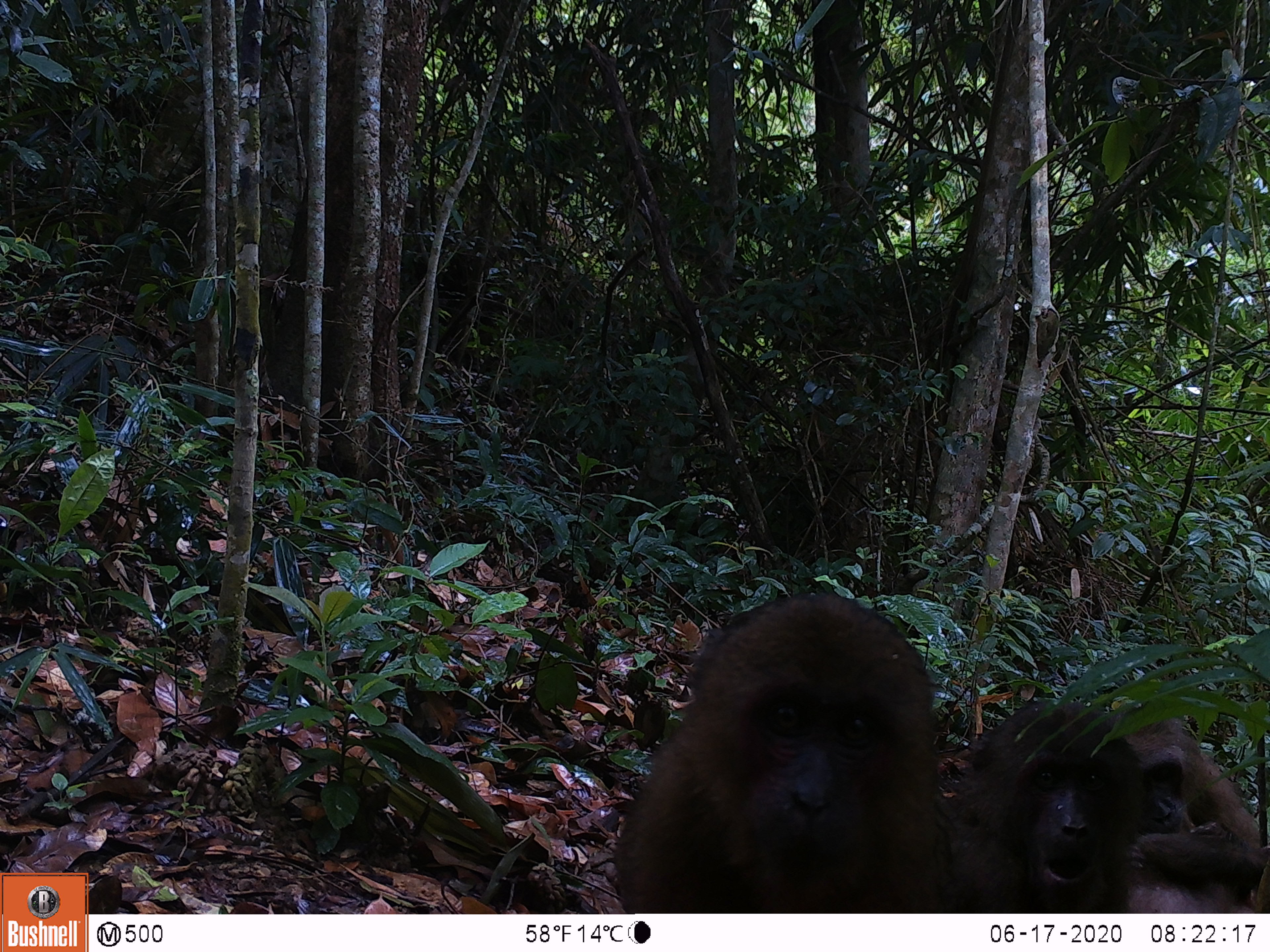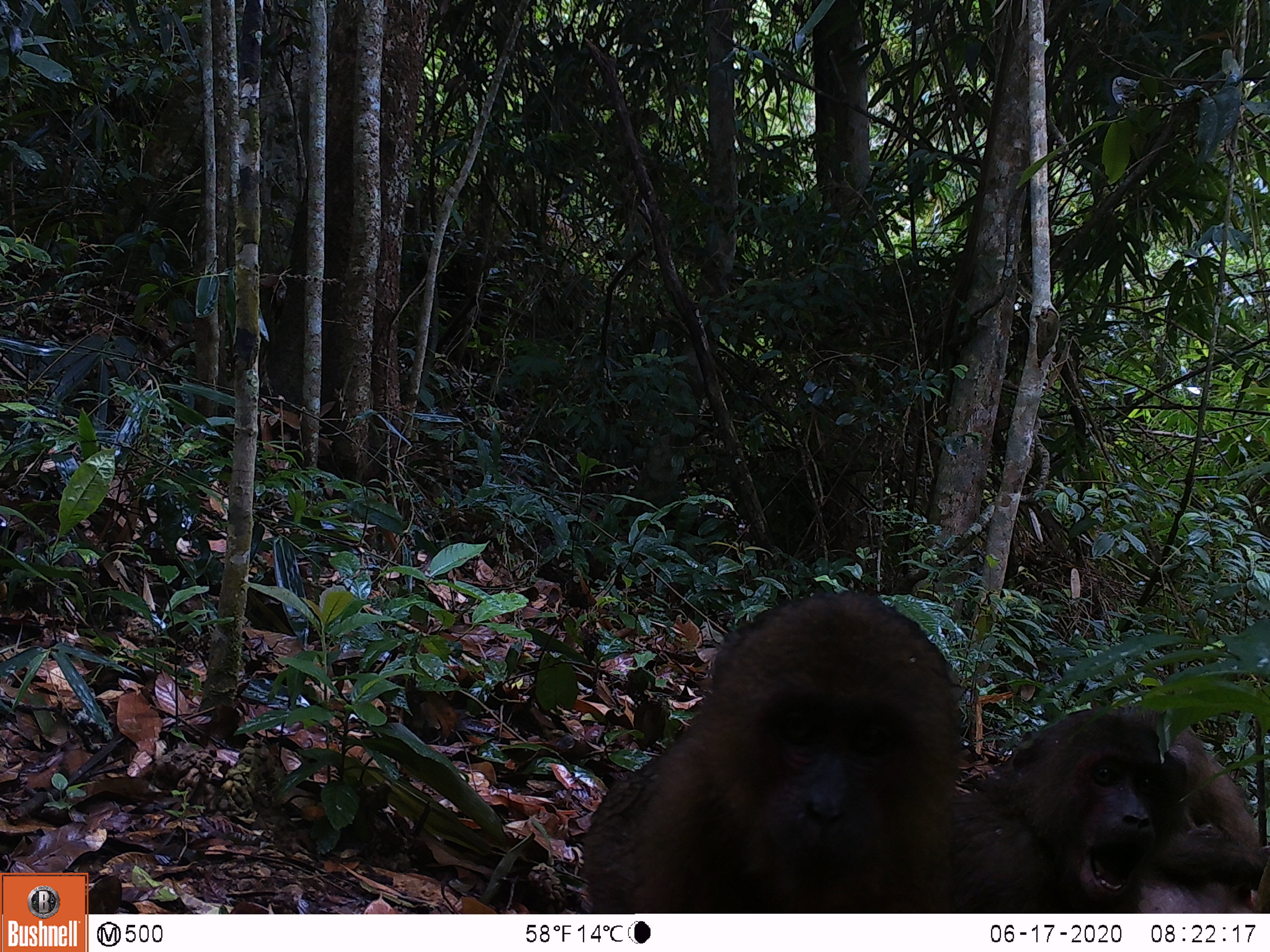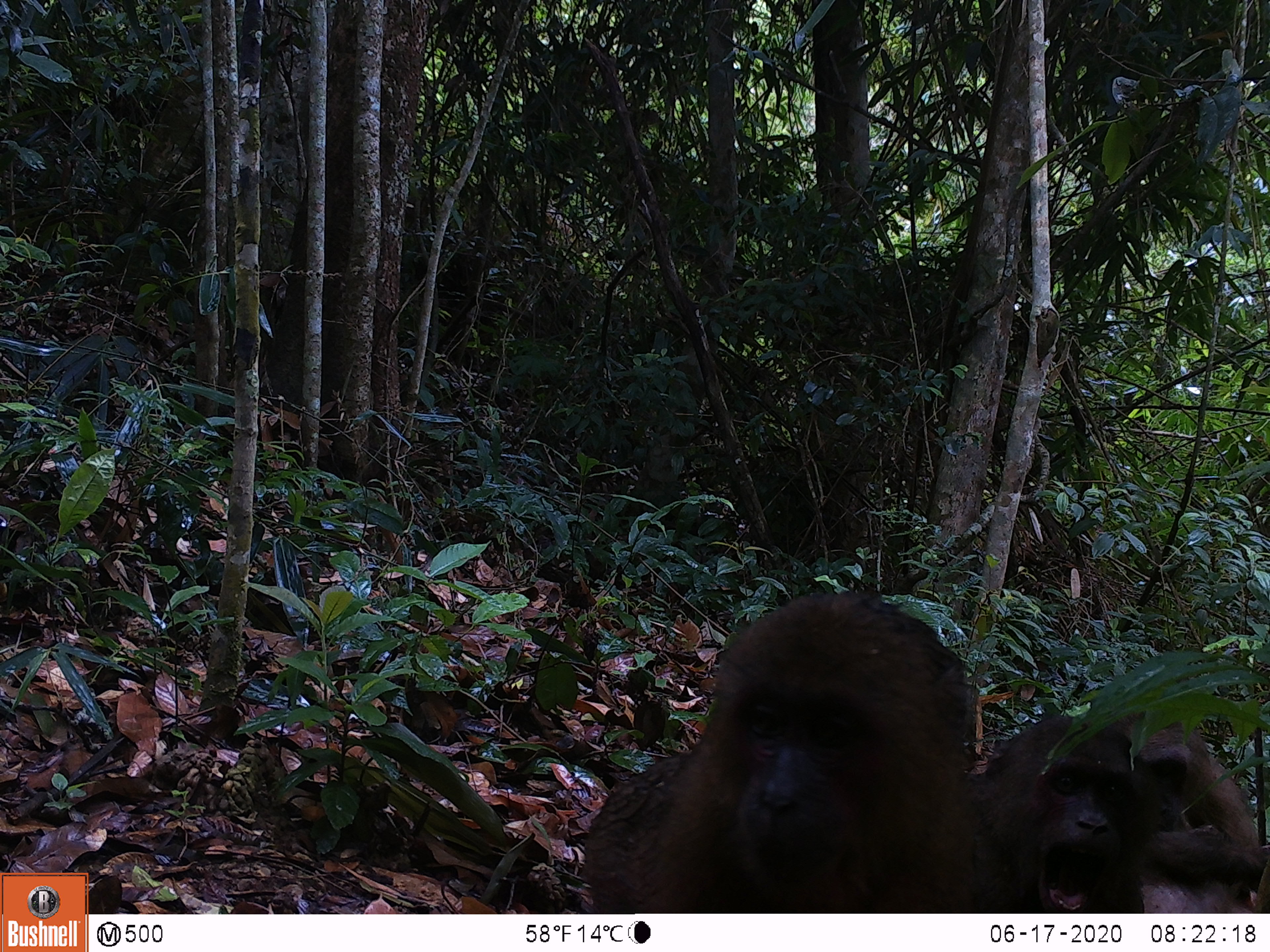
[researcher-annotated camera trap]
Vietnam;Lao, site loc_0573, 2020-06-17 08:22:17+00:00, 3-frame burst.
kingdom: Animalia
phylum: Chordata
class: Mammalia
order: Primates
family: Cercopithecidae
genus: Macaca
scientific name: Macaca arctoides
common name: stump-tailed macaque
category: stump tailed macaque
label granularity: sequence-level